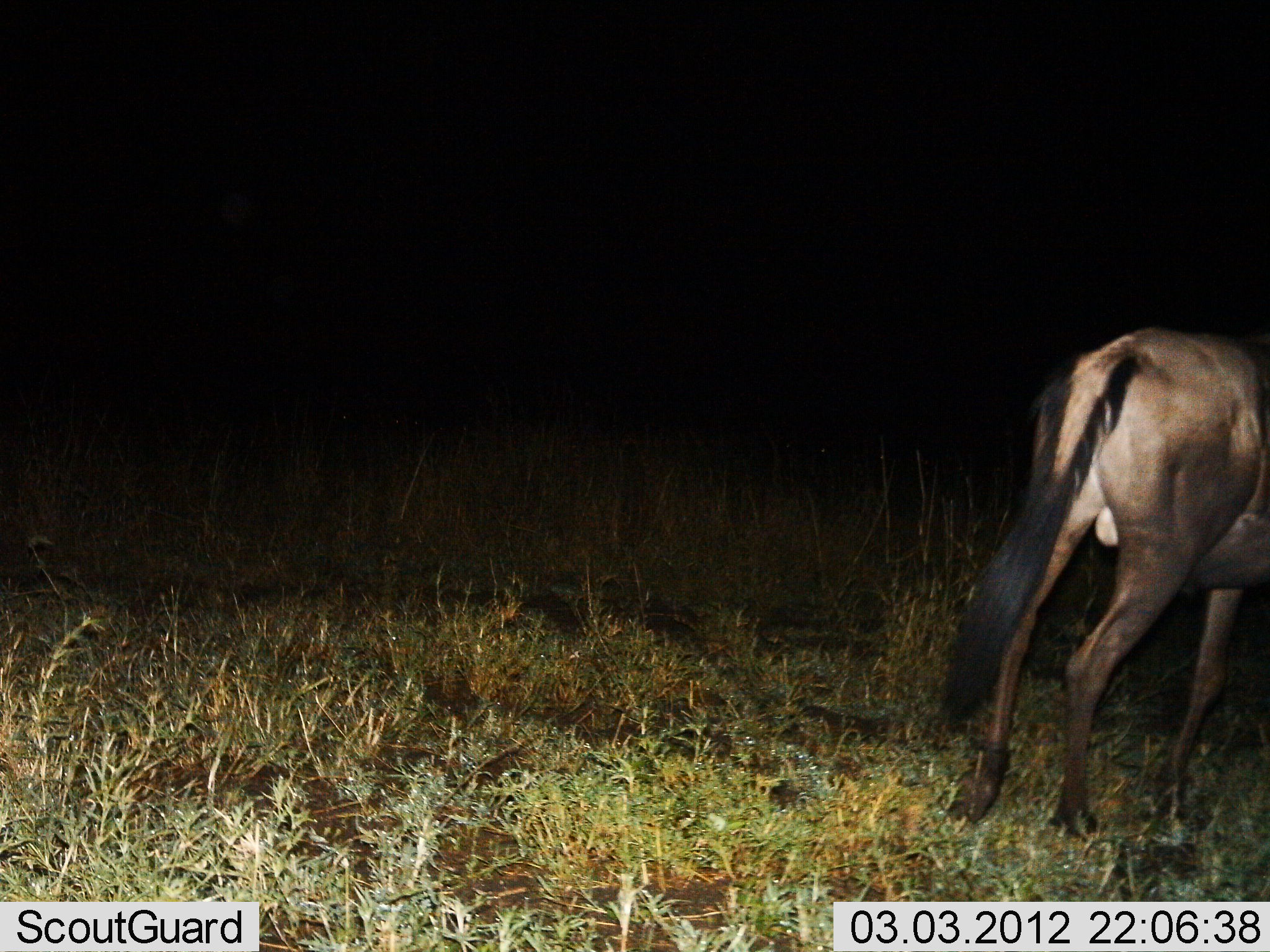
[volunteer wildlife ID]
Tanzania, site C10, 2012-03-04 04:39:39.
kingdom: Animalia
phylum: Chordata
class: Mammalia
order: Artiodactyla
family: Bovidae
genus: Connochaetes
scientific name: Connochaetes taurinus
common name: blue wildebeest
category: wildebeest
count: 1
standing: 86%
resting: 0%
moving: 14%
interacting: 0%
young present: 0%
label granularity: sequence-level